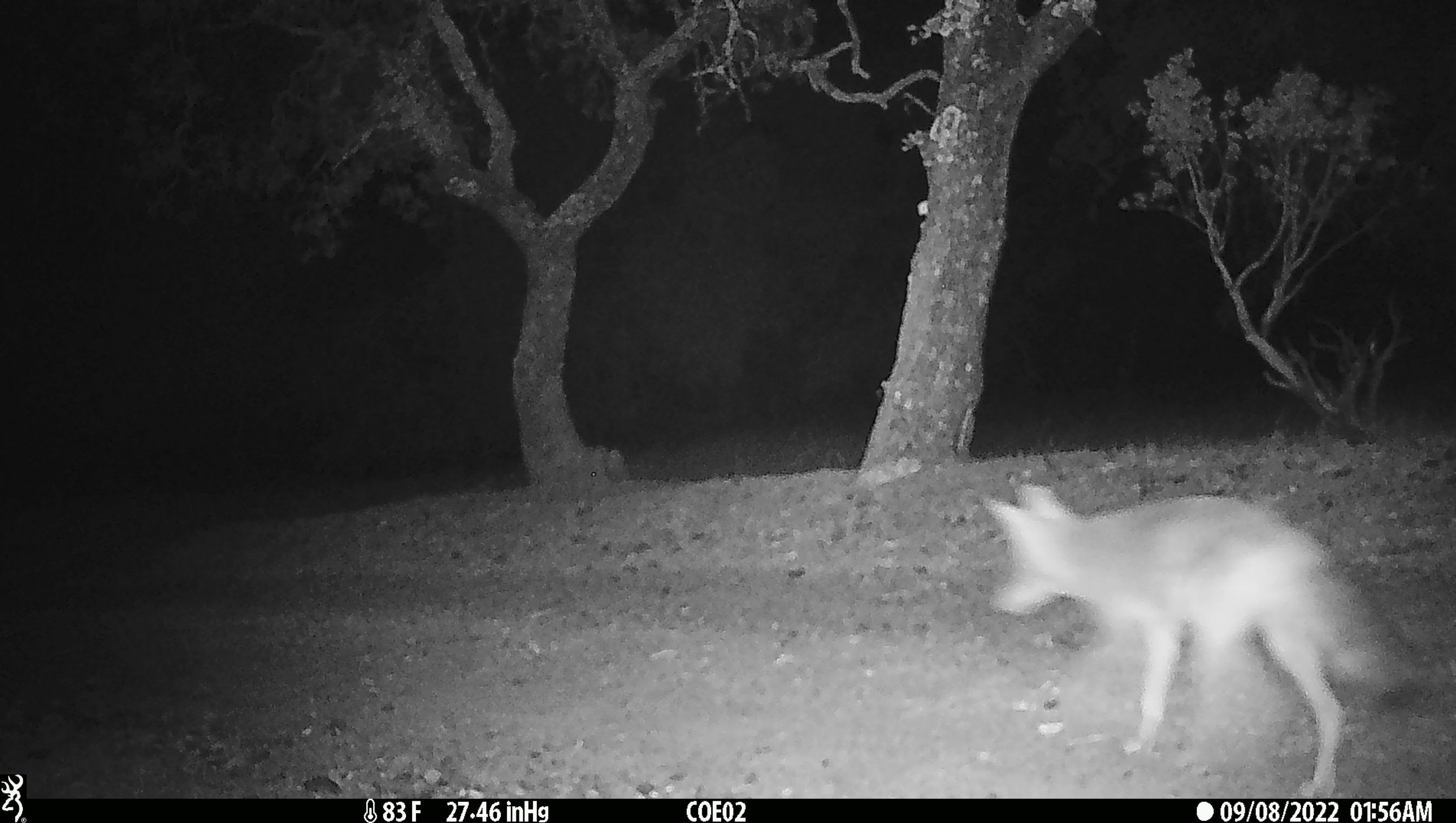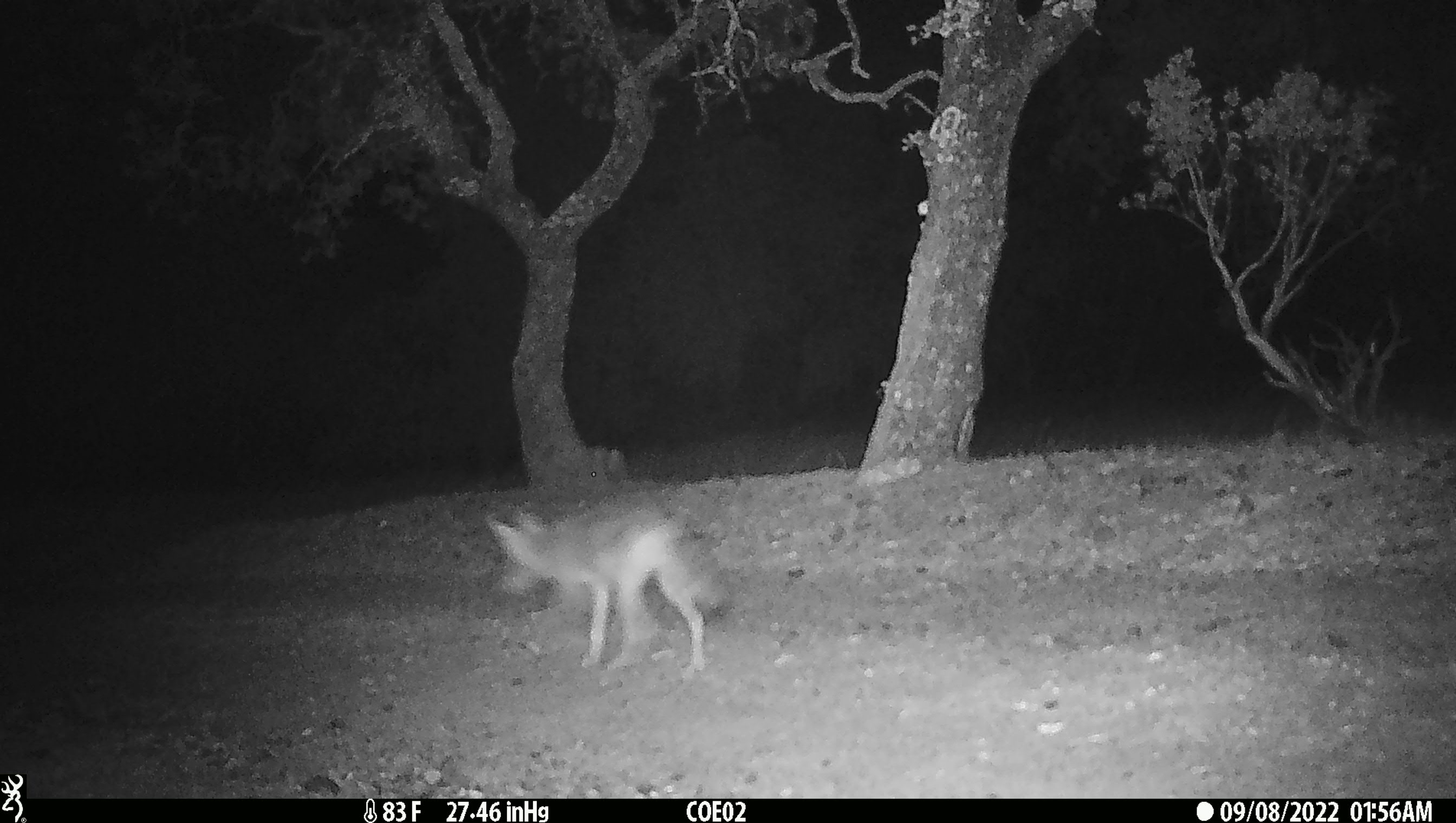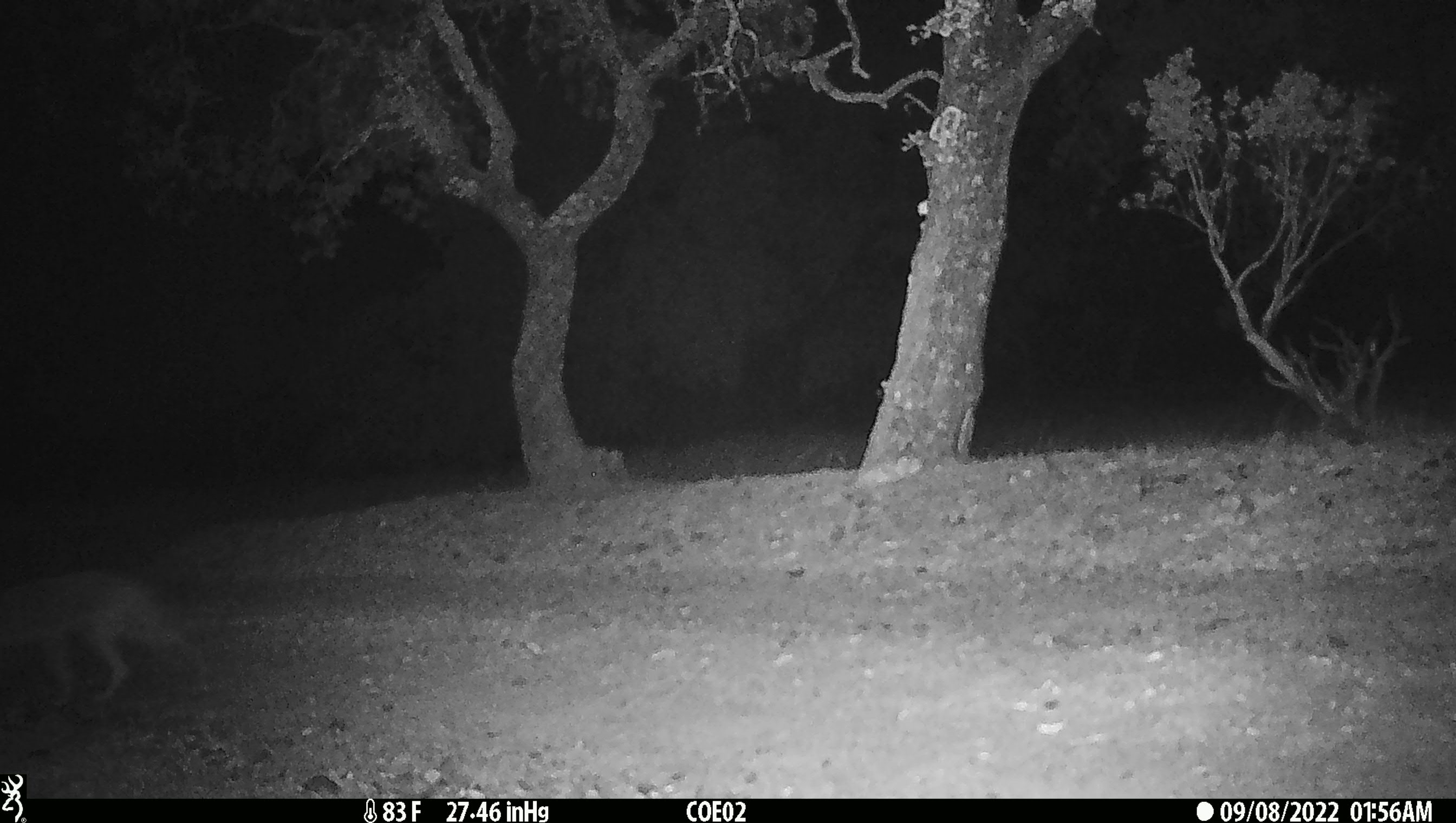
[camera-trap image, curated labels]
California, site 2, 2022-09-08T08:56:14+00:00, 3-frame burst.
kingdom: Animalia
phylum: Chordata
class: Mammalia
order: Carnivora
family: Canidae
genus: Urocyon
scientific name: Urocyon cinereoargenteus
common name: gray fox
Gray fox (Urocyon cinereoargenteus).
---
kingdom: Animalia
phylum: Chordata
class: Mammalia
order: Carnivora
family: Canidae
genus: Canis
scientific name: Canis latrans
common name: coyote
Coyote (Canis latrans).